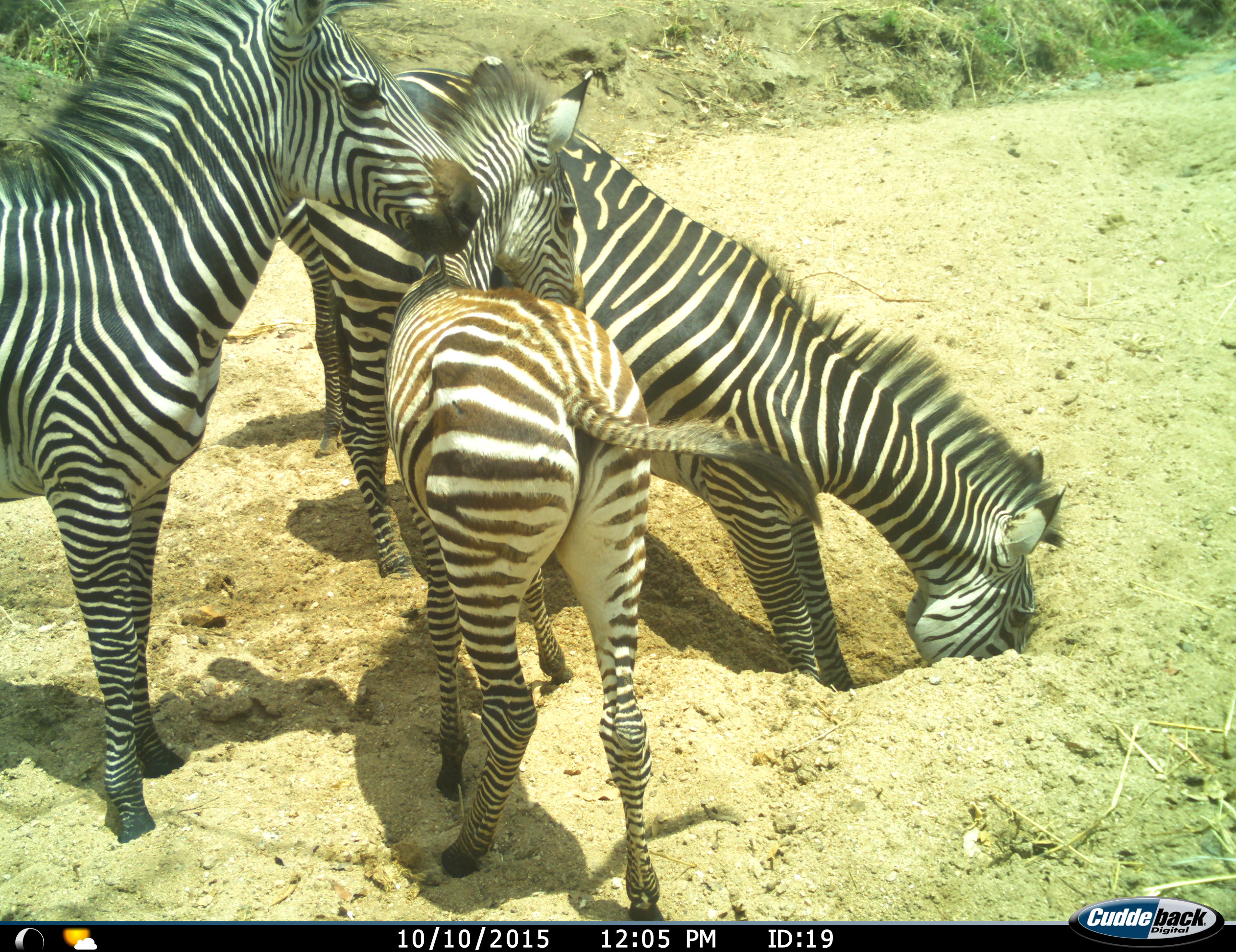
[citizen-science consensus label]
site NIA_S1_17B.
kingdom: Animalia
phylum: Chordata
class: Mammalia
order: Perissodactyla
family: Equidae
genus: Equus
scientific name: Equus quagga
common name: plains zebra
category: zebraplains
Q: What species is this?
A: Zebraplains (plains zebra) (Equus quagga).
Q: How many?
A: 3.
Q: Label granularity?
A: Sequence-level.